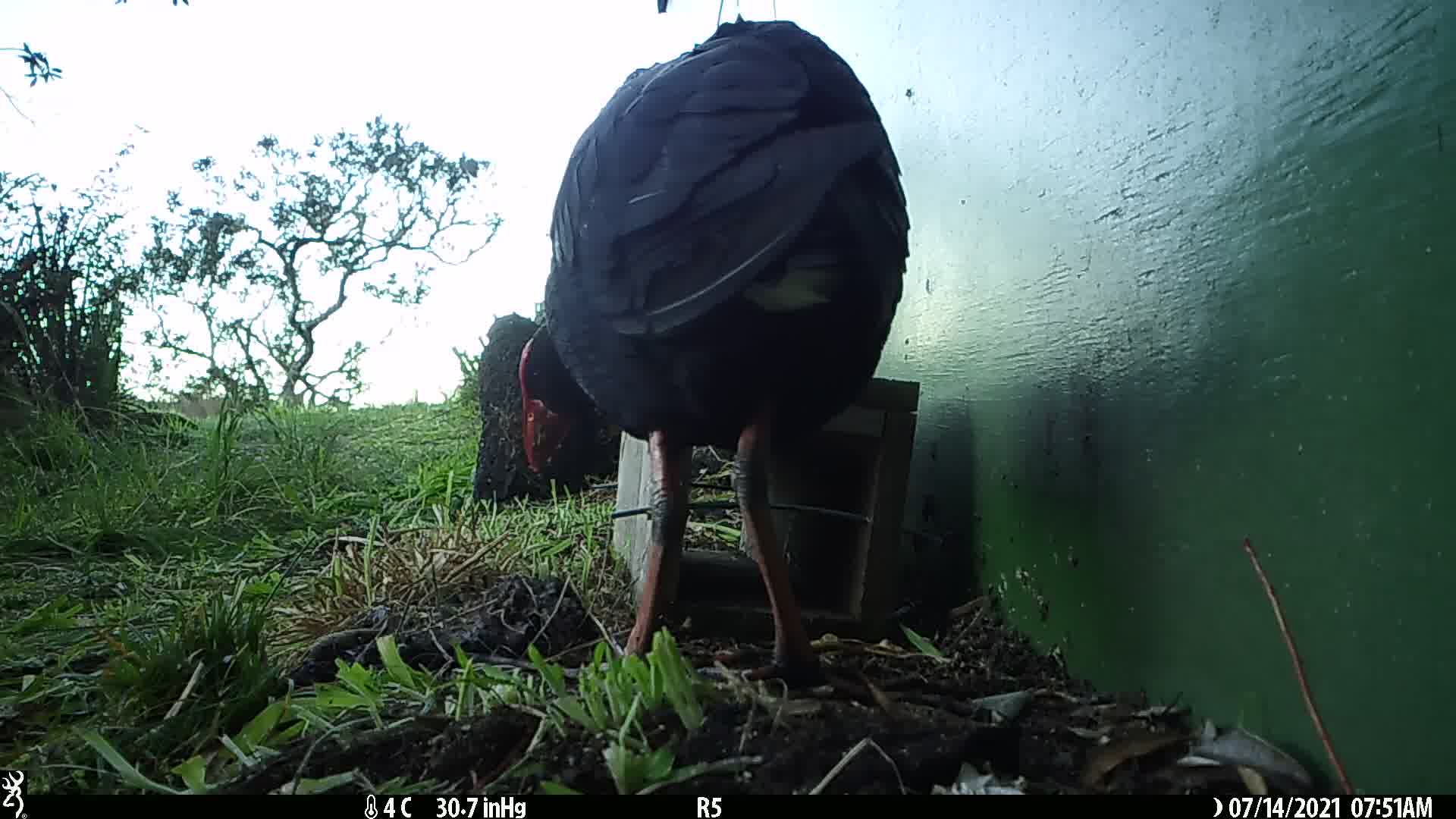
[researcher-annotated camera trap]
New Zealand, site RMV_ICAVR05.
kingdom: Animalia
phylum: Chordata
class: Aves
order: Gruiformes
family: Rallidae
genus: Porphyrio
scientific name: Porphyrio melanotus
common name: australasian swamphen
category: pukeko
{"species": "pukeko (australasian swamphen) (Porphyrio melanotus)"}